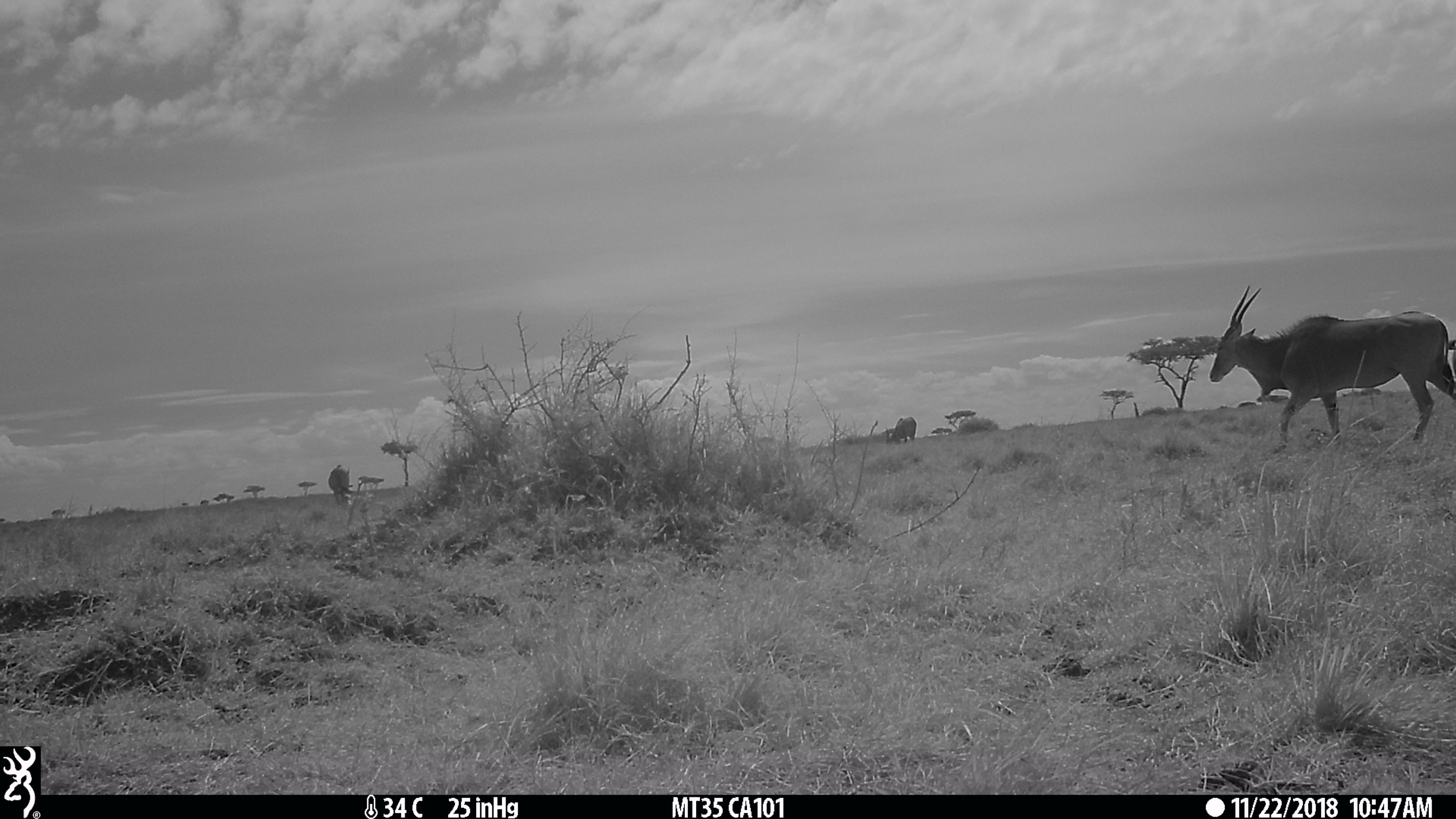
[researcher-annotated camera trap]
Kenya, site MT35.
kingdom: Animalia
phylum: Chordata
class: Mammalia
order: Artiodactyla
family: Bovidae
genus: Tragelaphus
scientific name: Tragelaphus oryx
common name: eland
Eland (Tragelaphus oryx).